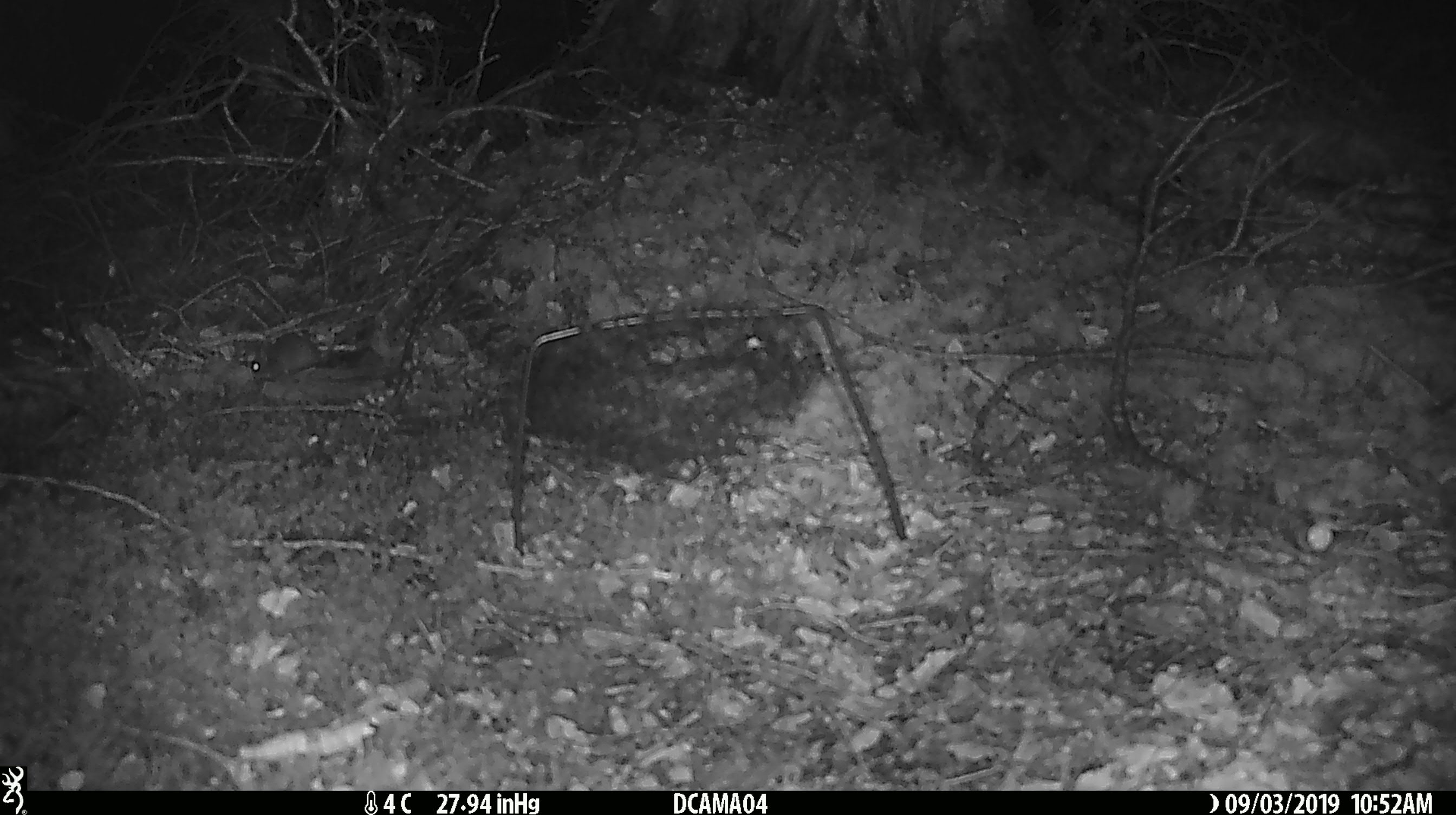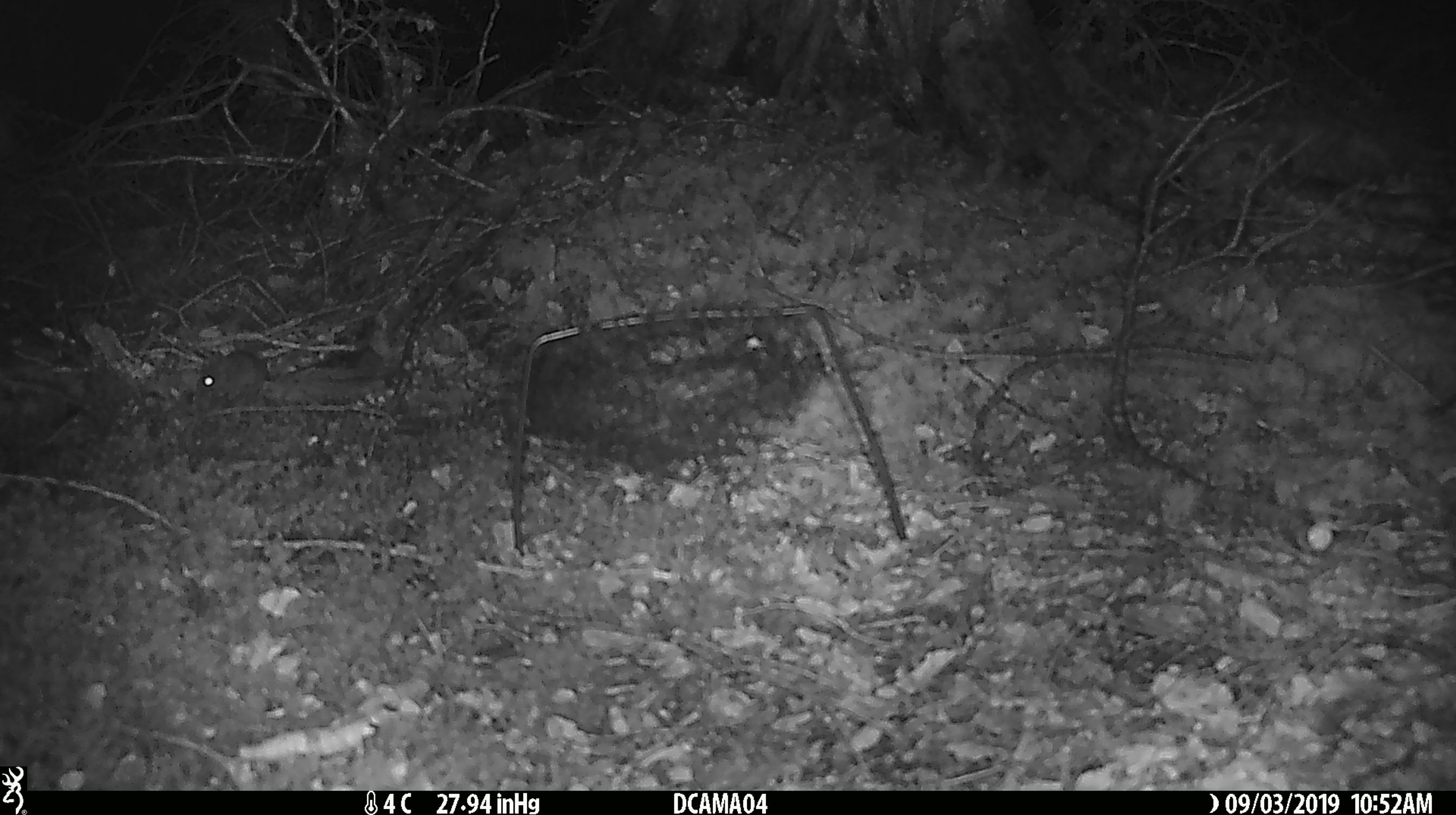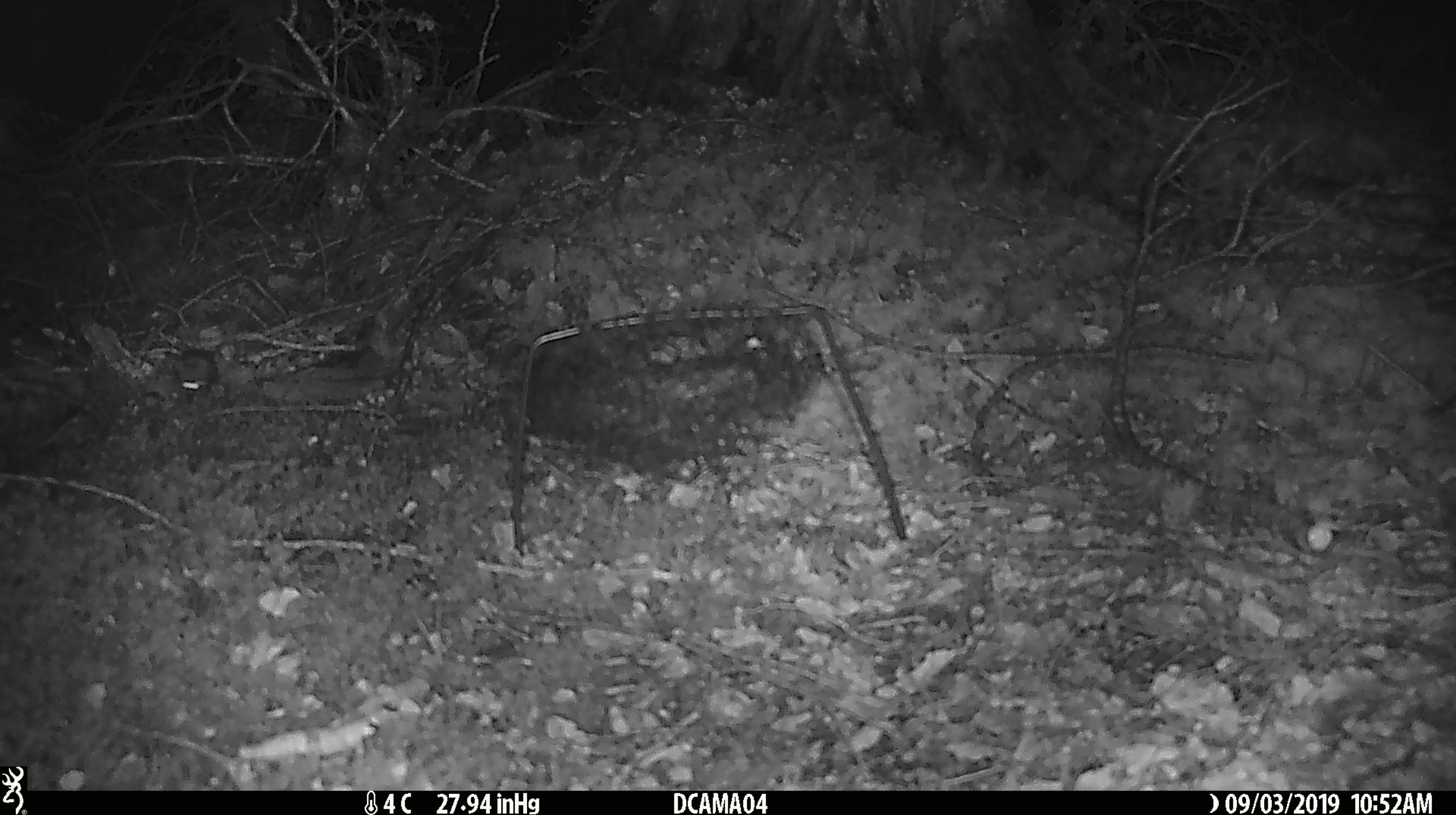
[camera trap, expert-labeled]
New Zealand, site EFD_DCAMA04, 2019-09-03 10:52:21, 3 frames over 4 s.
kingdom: Animalia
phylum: Chordata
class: Mammalia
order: Rodentia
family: Muridae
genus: Mus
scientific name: Mus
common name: mouse